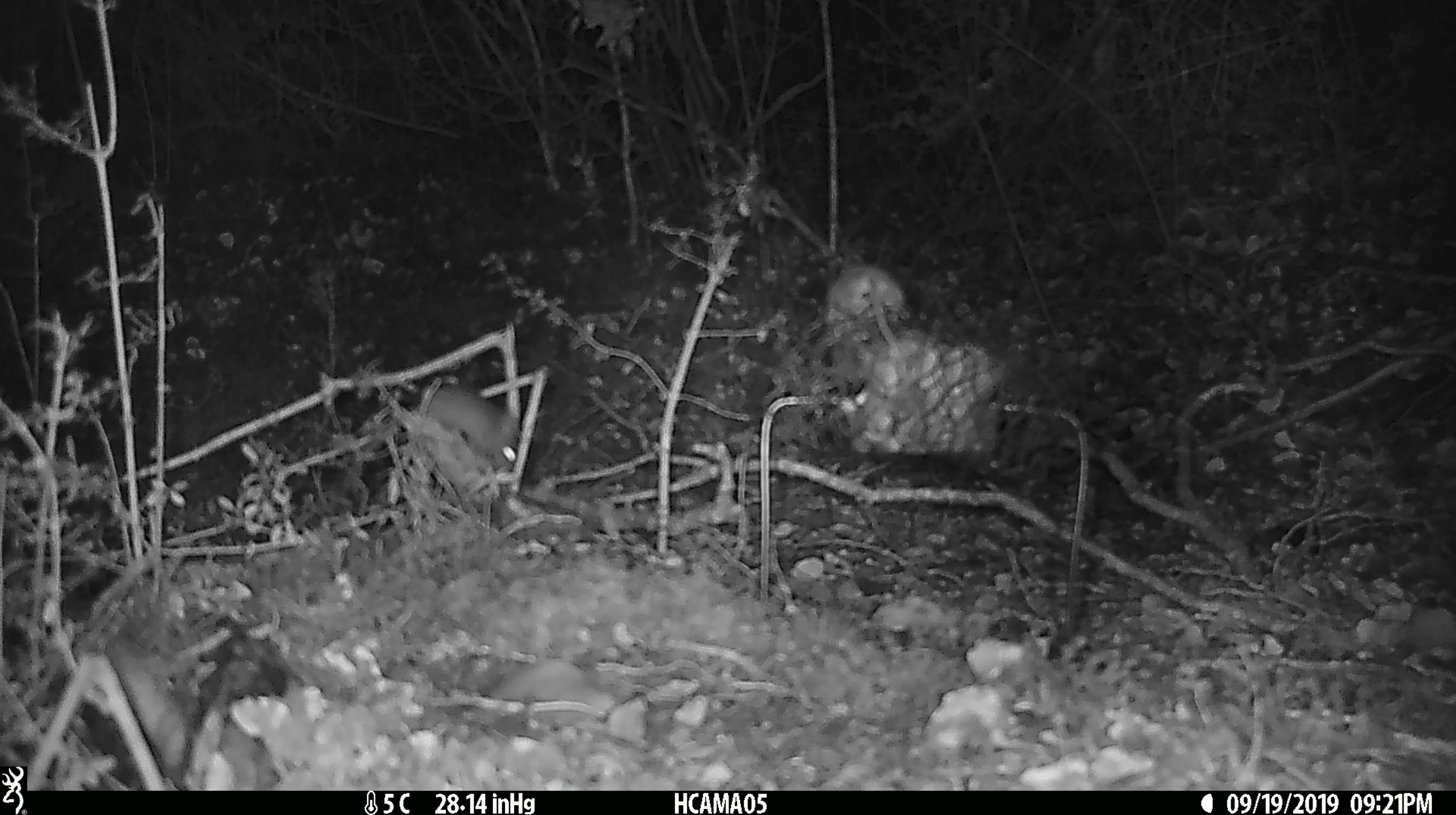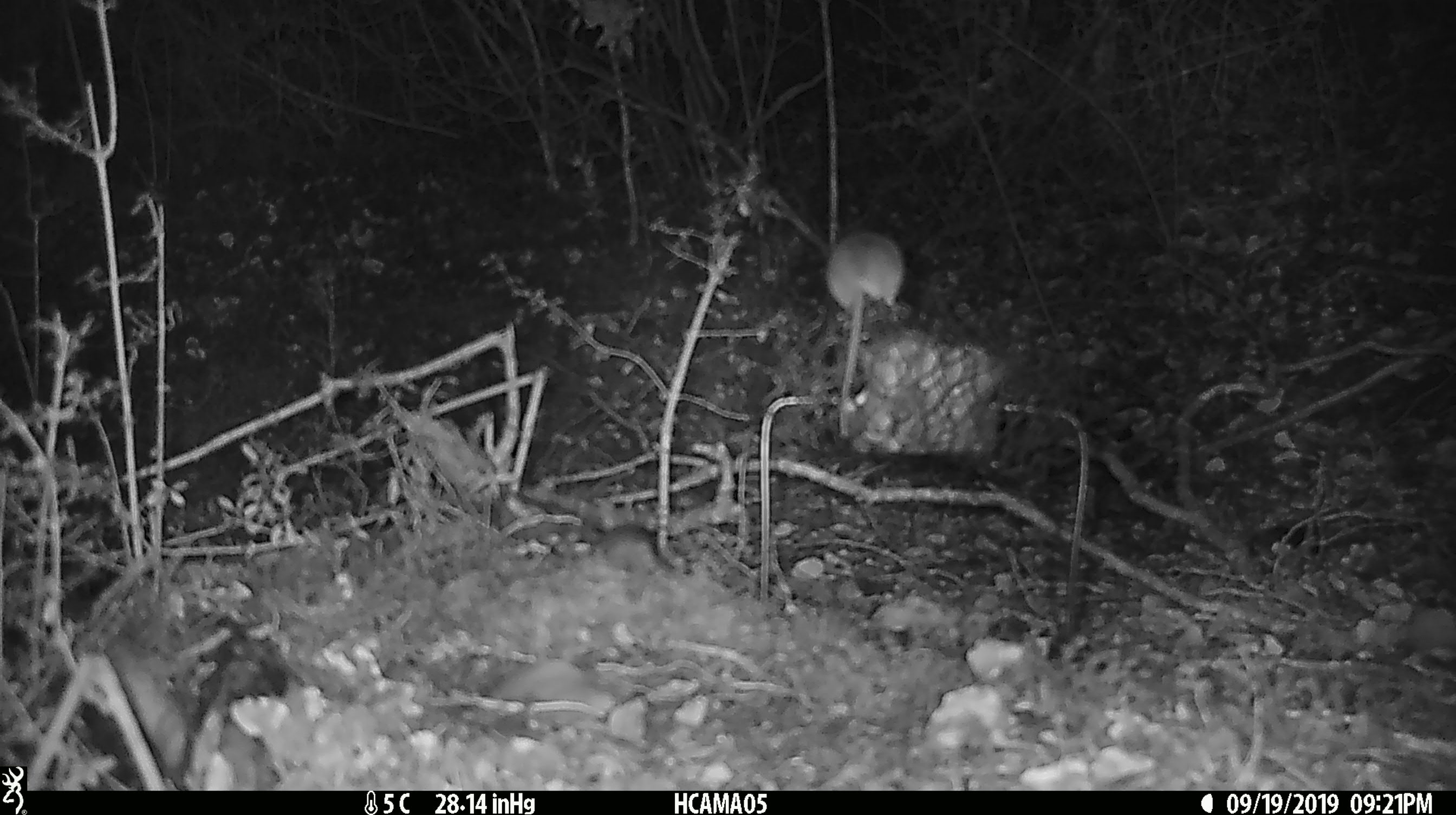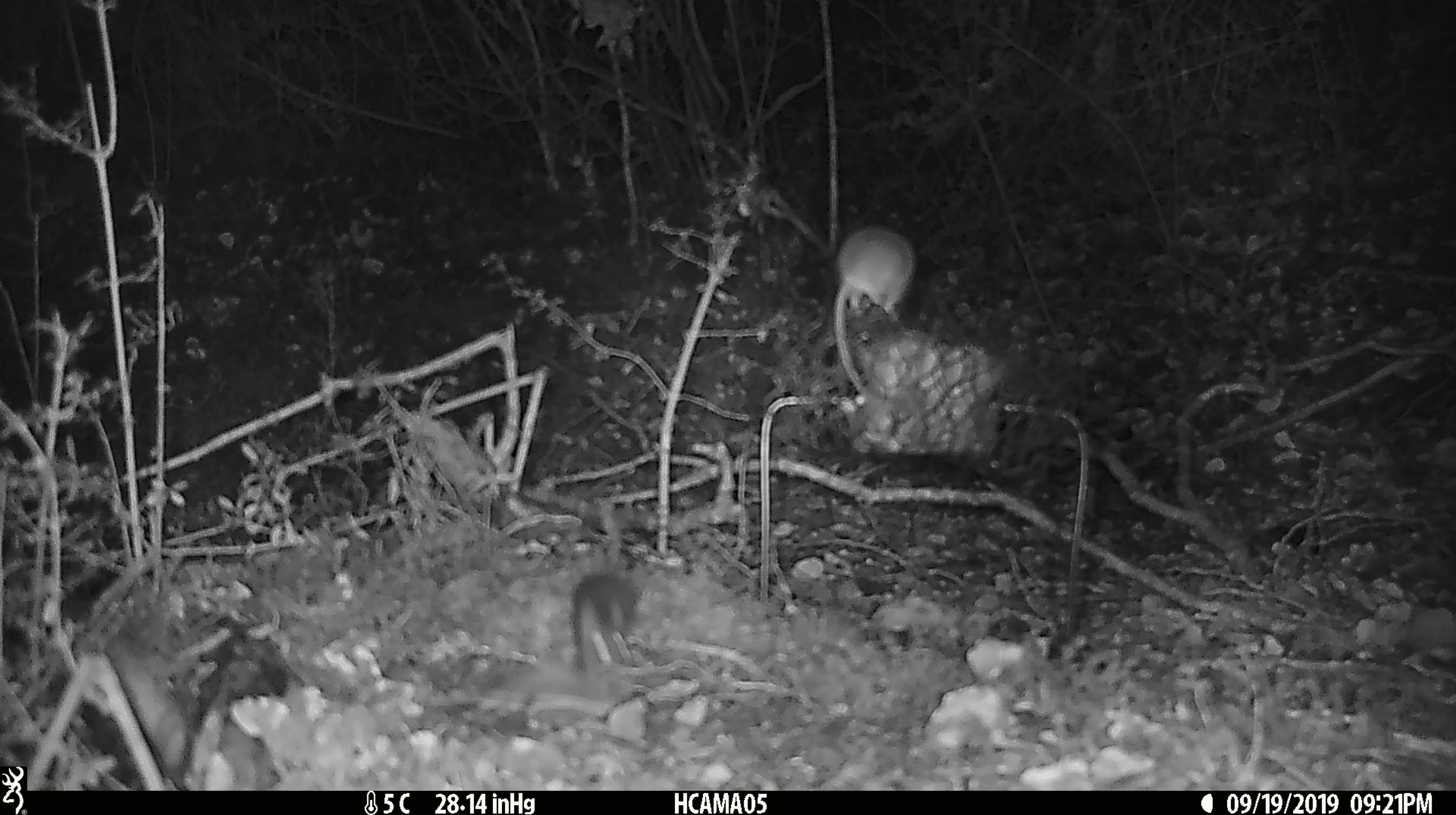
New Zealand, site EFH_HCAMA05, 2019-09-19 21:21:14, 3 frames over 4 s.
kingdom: Animalia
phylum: Chordata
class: Mammalia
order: Rodentia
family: Muridae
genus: Mus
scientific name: Mus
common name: mouse